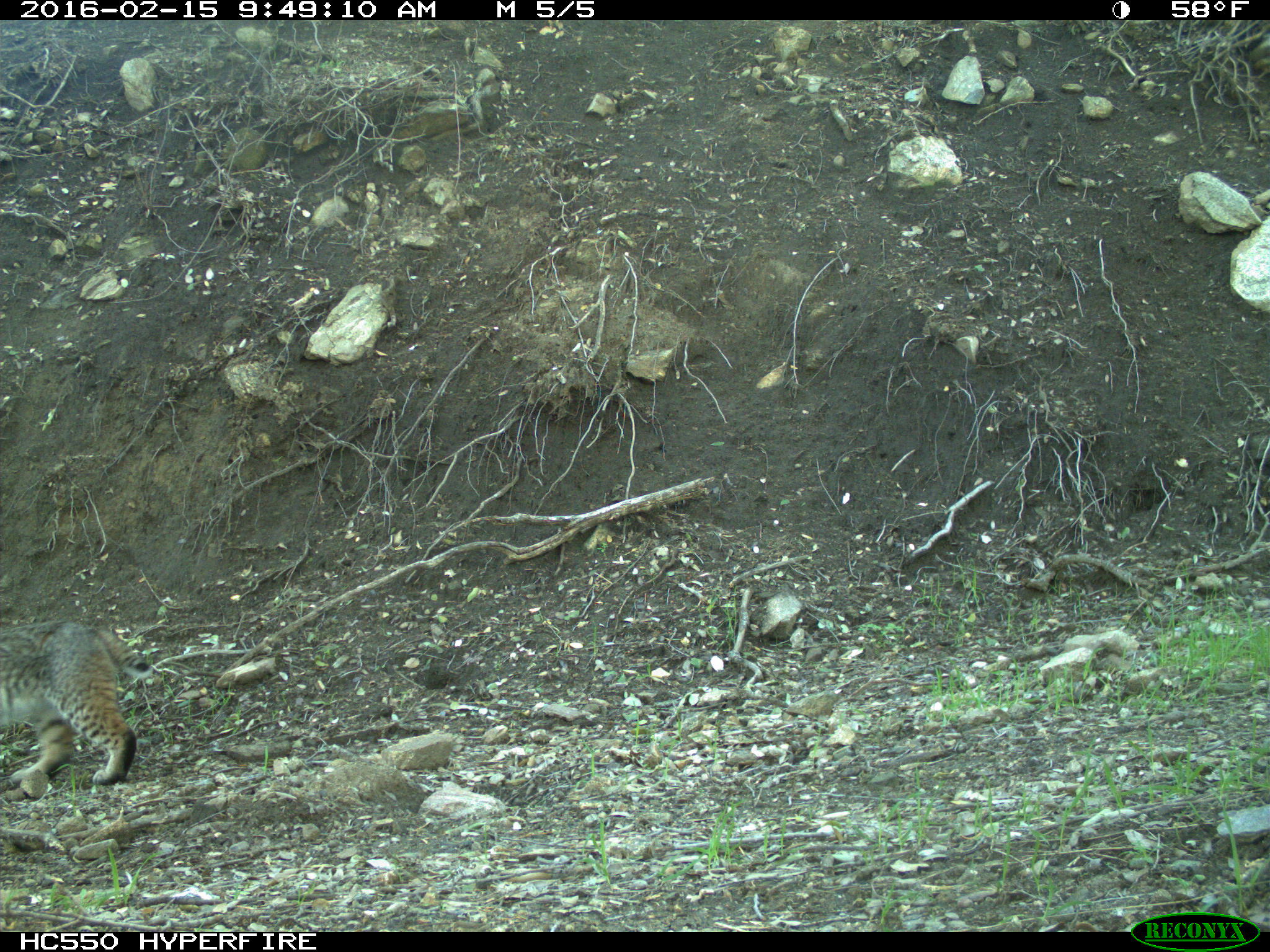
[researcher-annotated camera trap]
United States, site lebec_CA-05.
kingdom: Animalia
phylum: Chordata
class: Mammalia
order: Carnivora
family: Felidae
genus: Lynx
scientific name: Lynx rufus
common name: bobcat